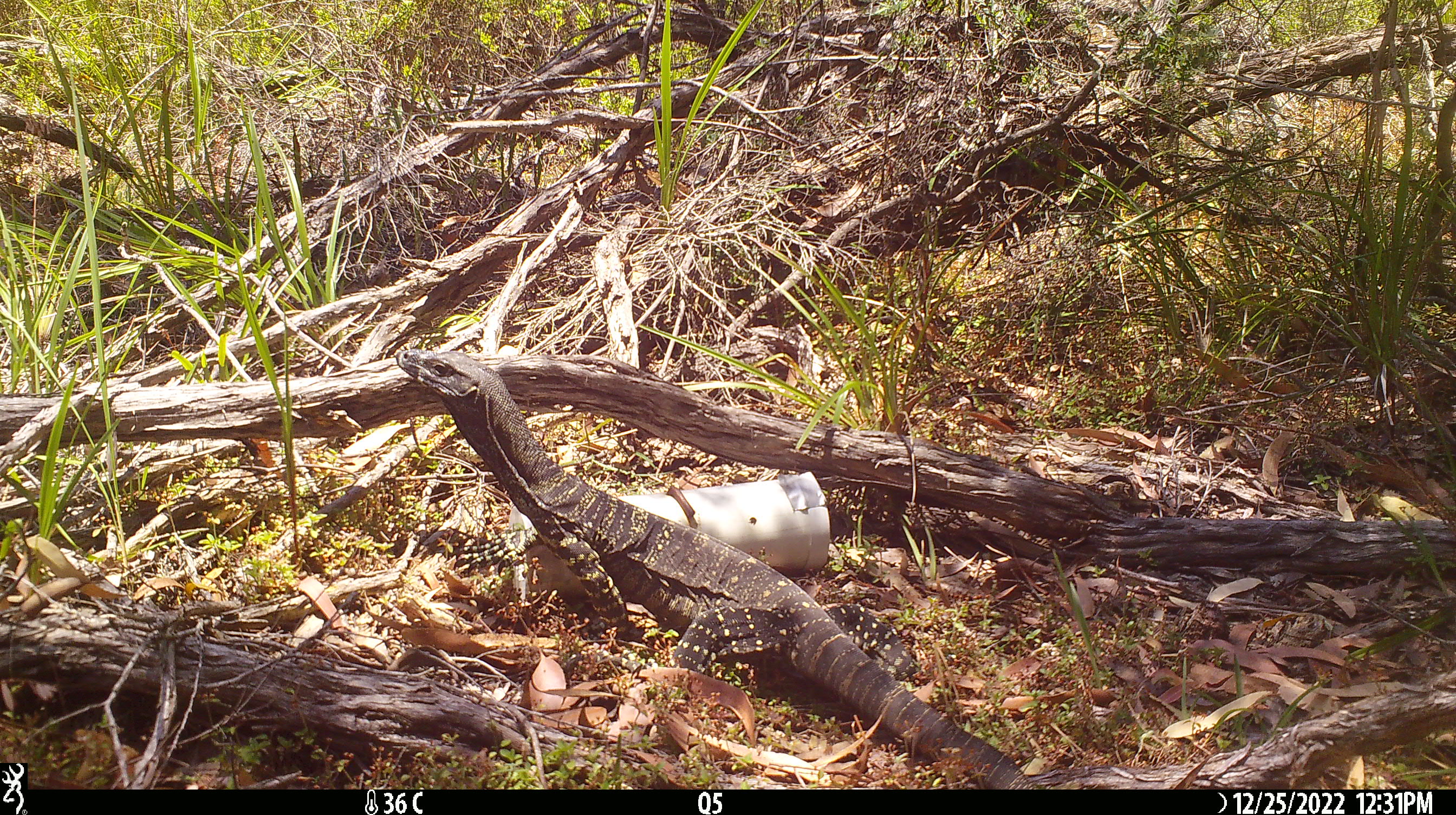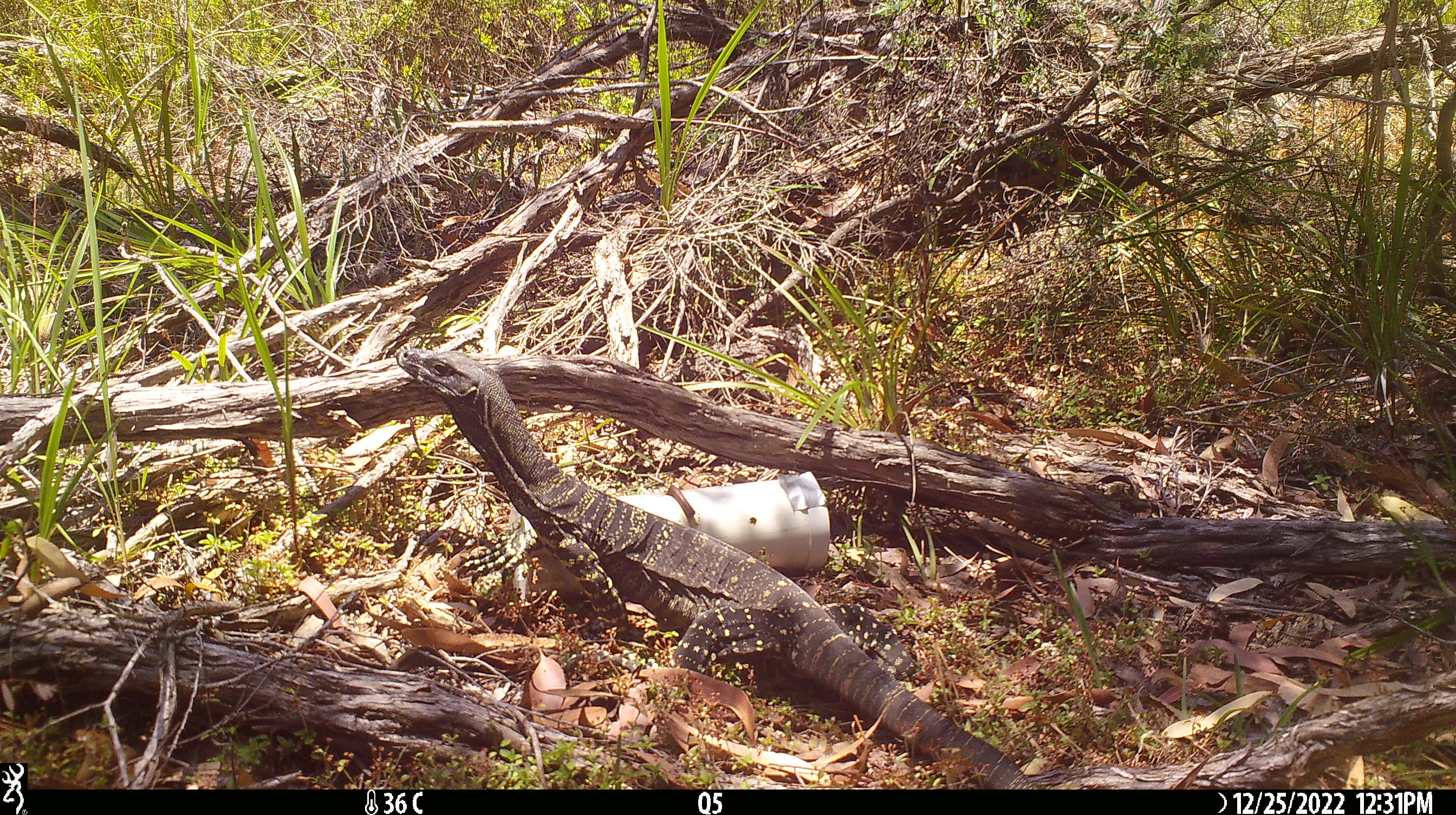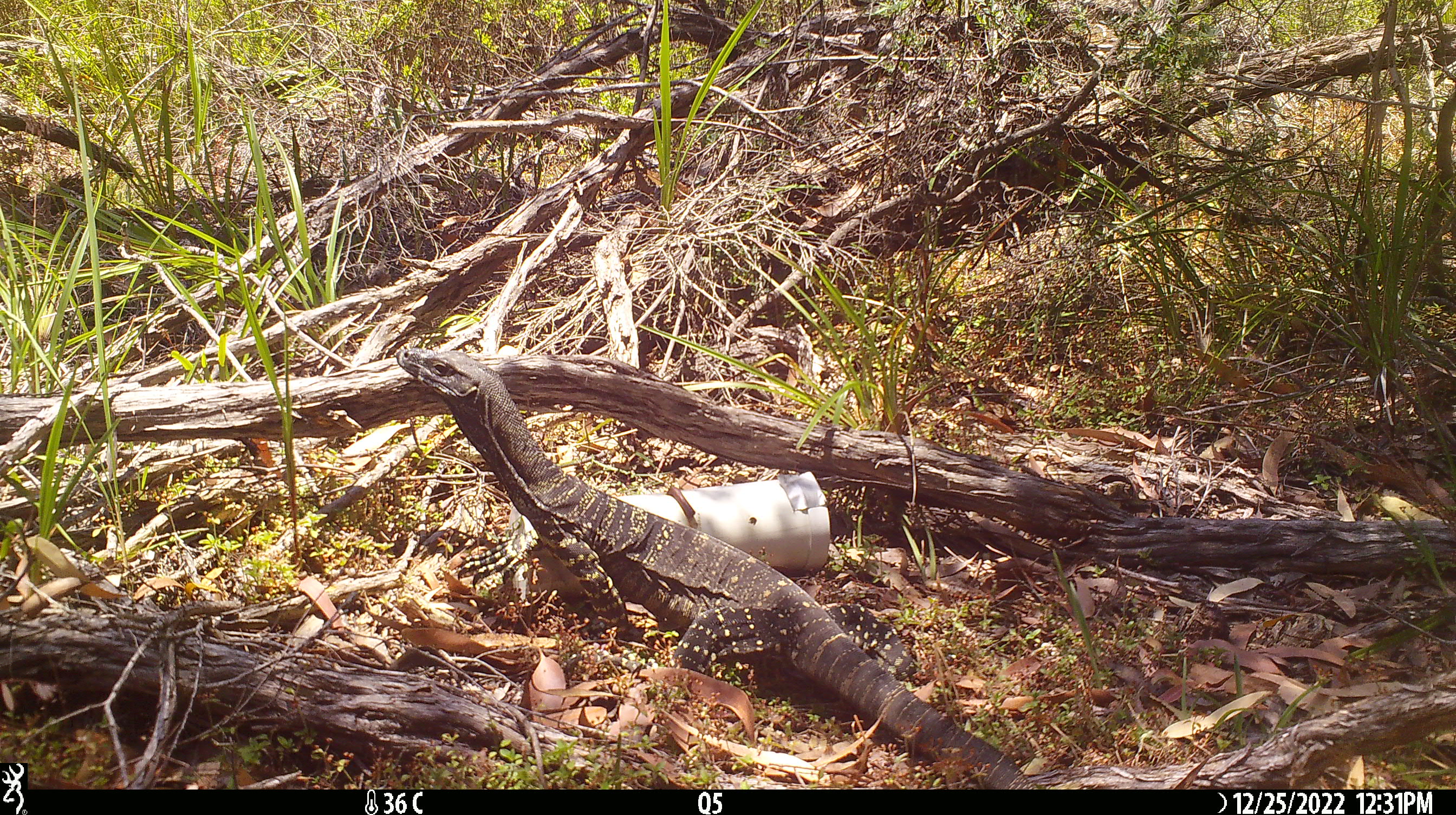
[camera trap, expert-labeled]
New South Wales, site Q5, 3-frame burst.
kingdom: Animalia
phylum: Chordata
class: Reptilia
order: Squamata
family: Varanidae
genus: Varanus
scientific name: Varanus varius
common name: lace monitor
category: goanna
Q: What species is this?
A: Goanna (lace monitor) (Varanus varius).